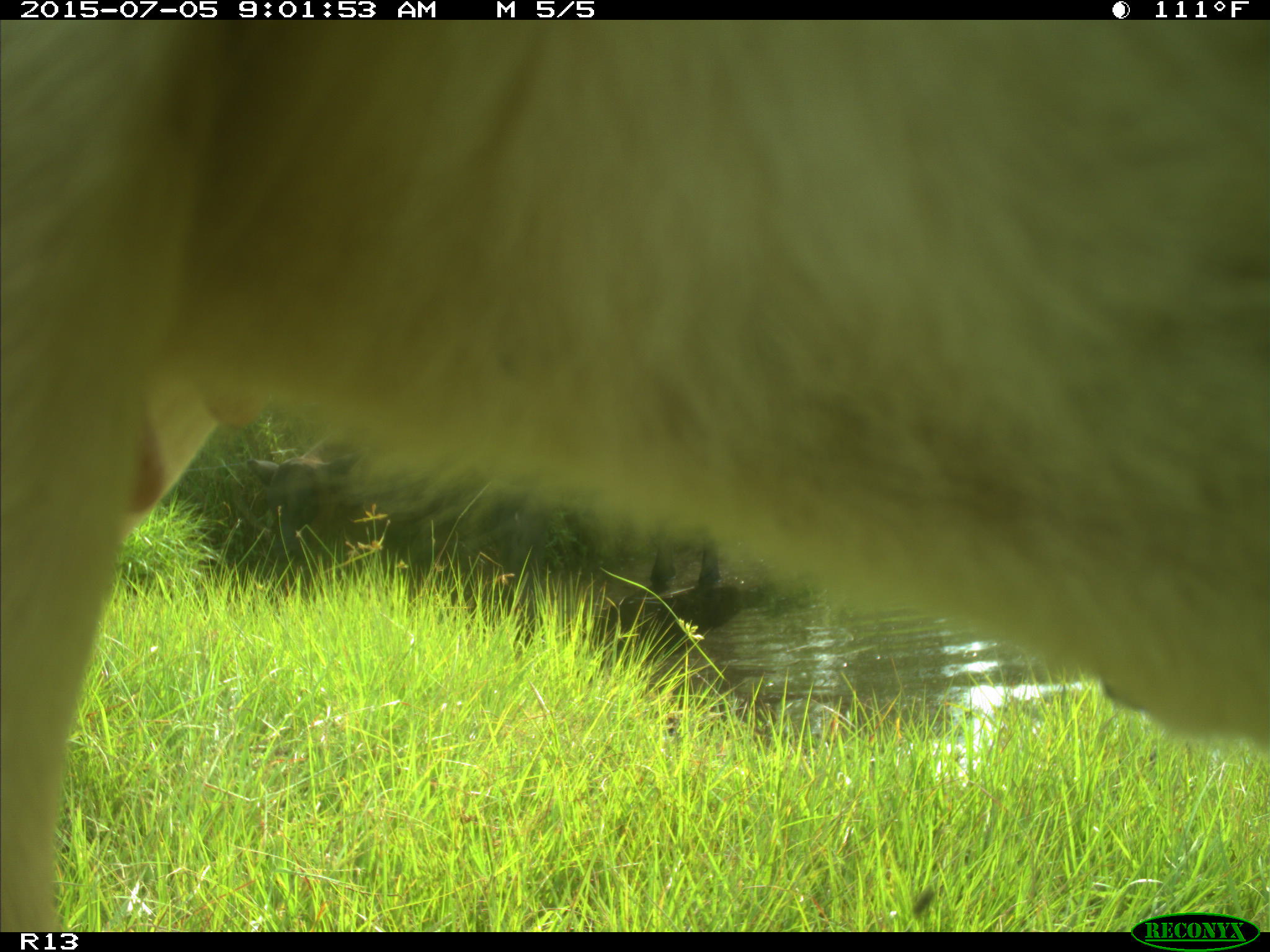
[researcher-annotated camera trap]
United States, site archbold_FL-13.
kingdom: Animalia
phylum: Chordata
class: Mammalia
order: Artiodactyla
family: Bovidae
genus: Bos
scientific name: Bos taurus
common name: domestic cow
Bos taurus (domestic cow).